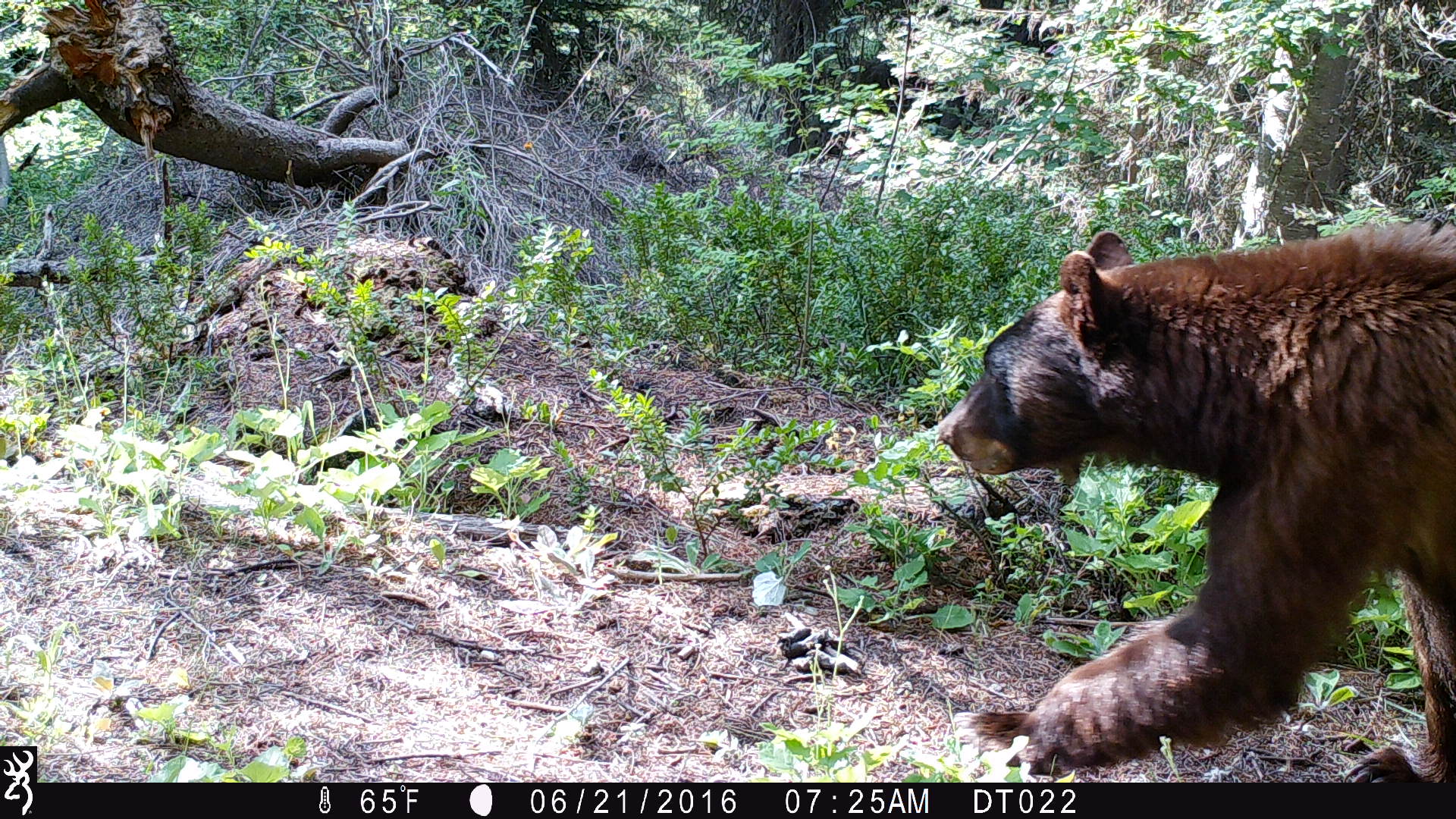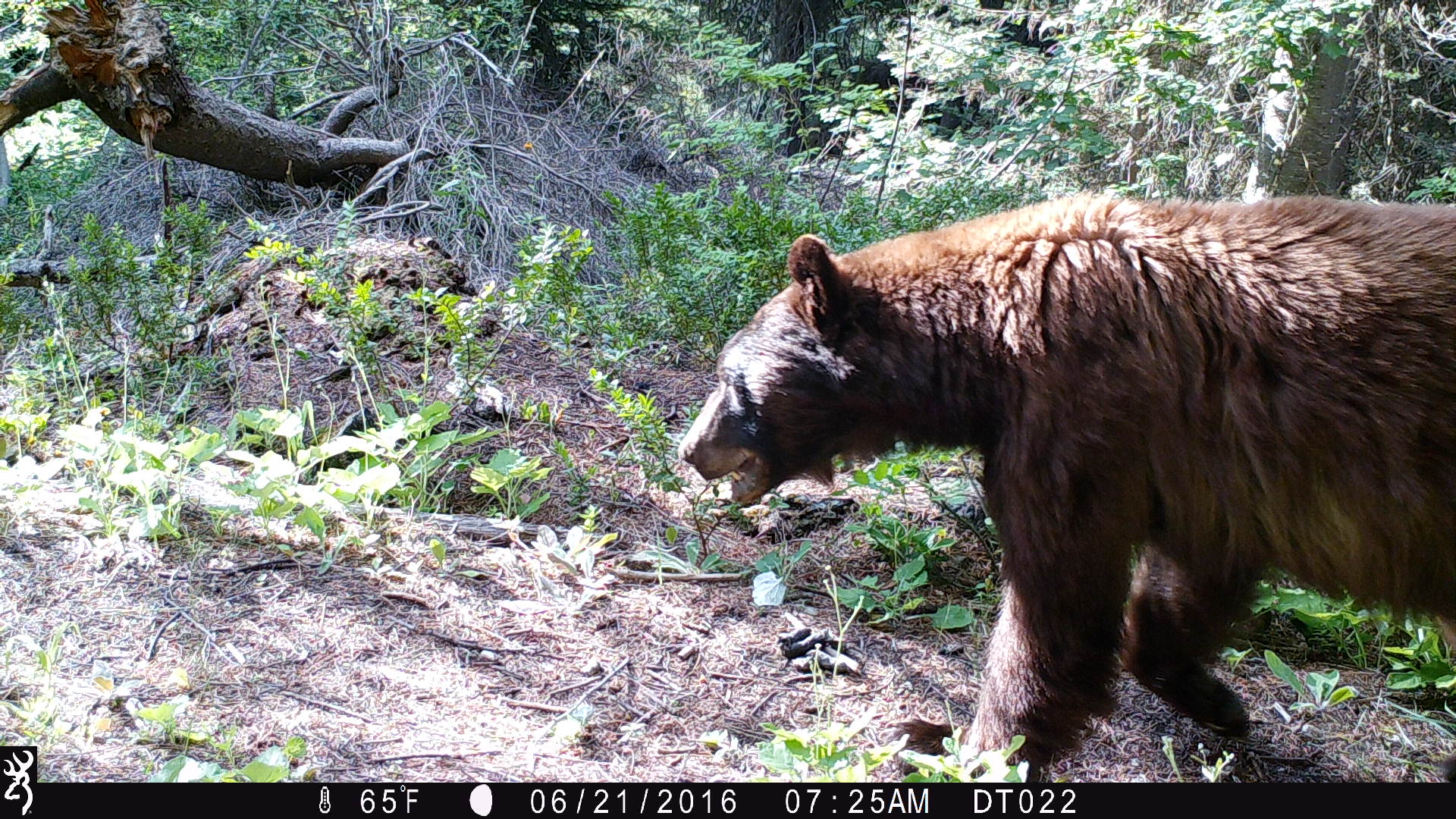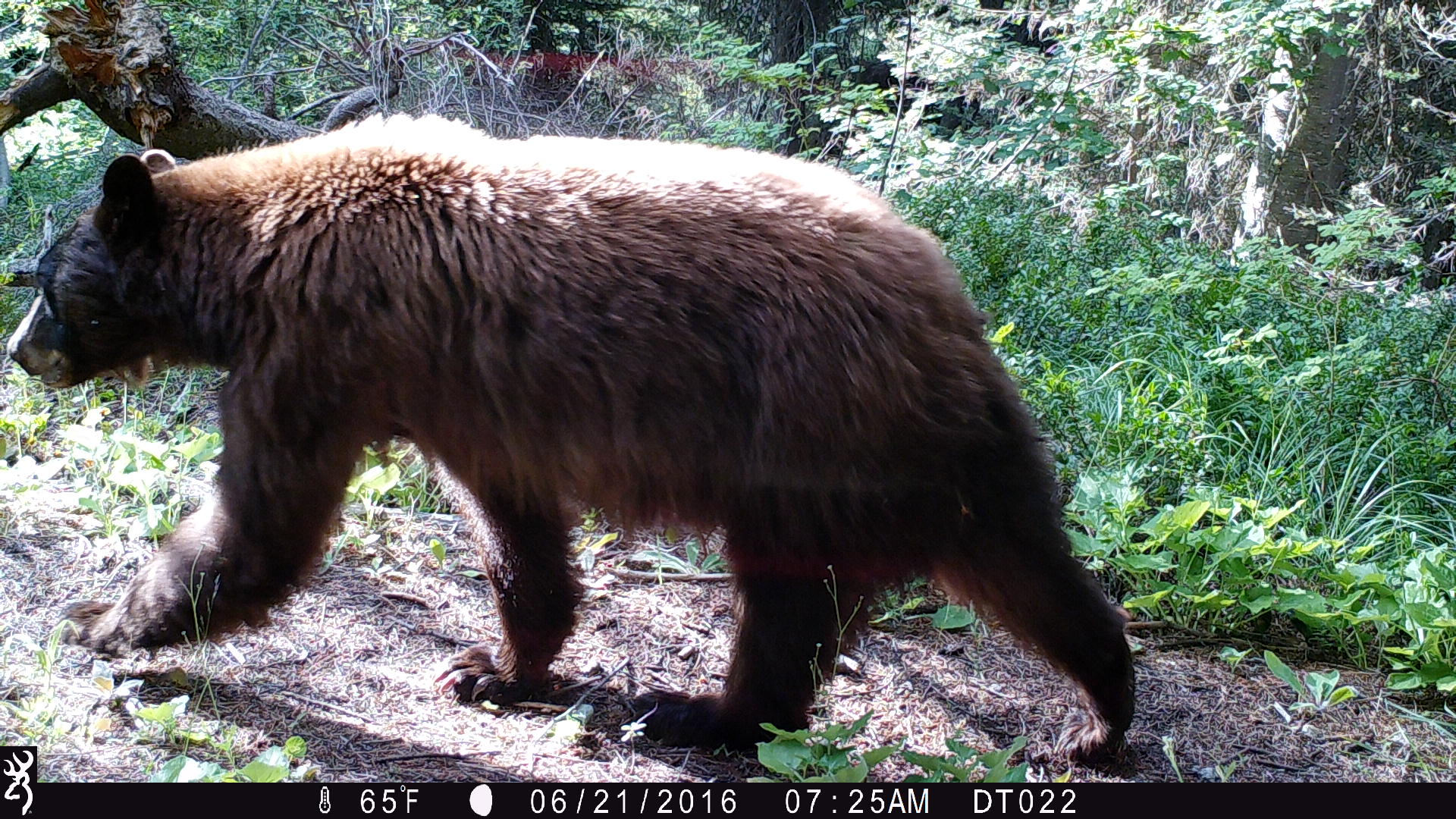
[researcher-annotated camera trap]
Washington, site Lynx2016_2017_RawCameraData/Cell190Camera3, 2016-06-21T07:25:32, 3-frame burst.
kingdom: Animalia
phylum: Chordata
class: Mammalia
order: Carnivora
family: Ursidae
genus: Ursus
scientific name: Ursus americanus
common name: american black bear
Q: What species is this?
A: Ursus americanus (american black bear).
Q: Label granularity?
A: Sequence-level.